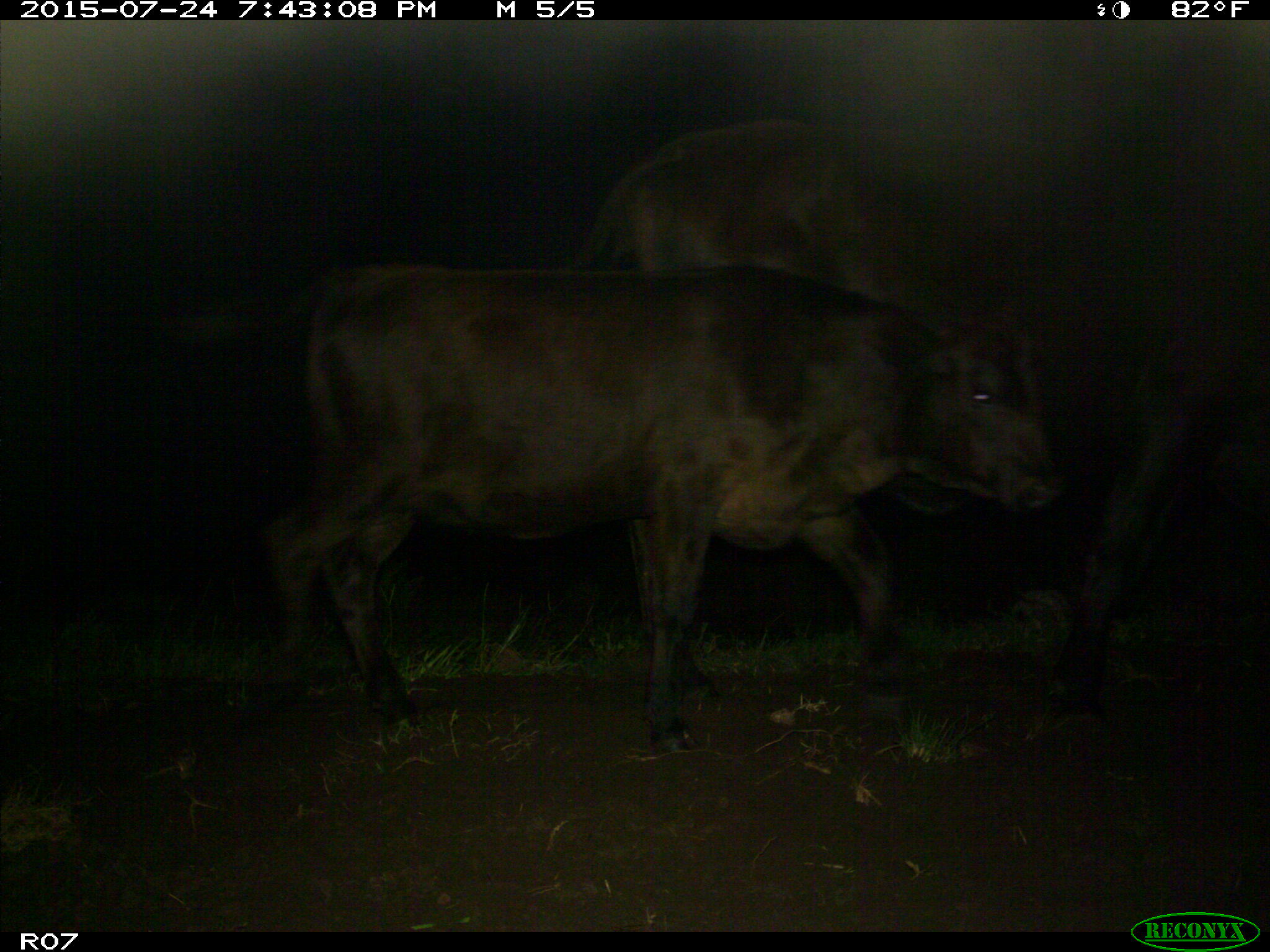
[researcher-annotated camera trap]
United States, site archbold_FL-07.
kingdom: Animalia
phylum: Chordata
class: Mammalia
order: Artiodactyla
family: Bovidae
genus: Bos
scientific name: Bos taurus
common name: domestic cow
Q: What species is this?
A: Bos taurus (domestic cow).